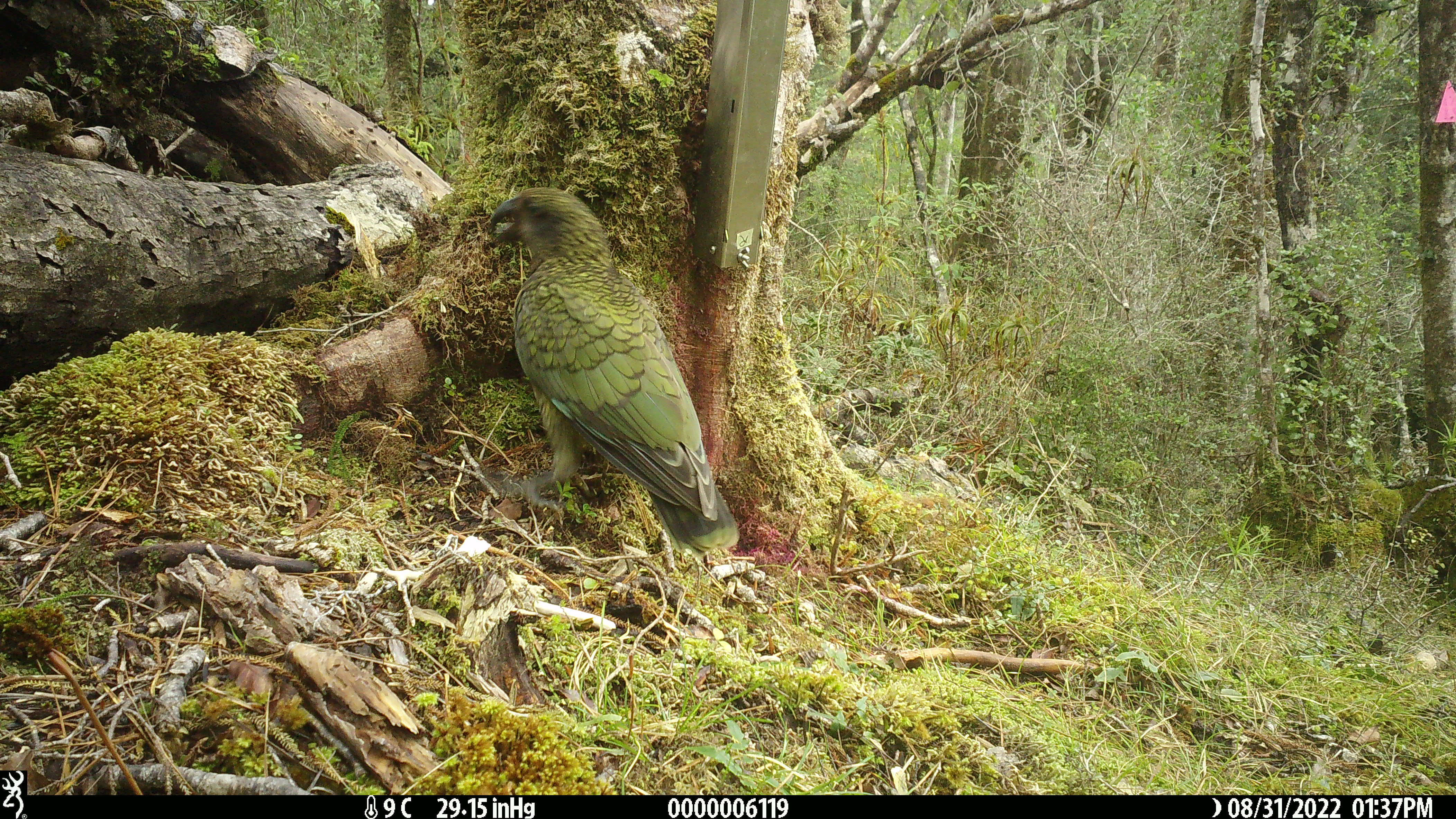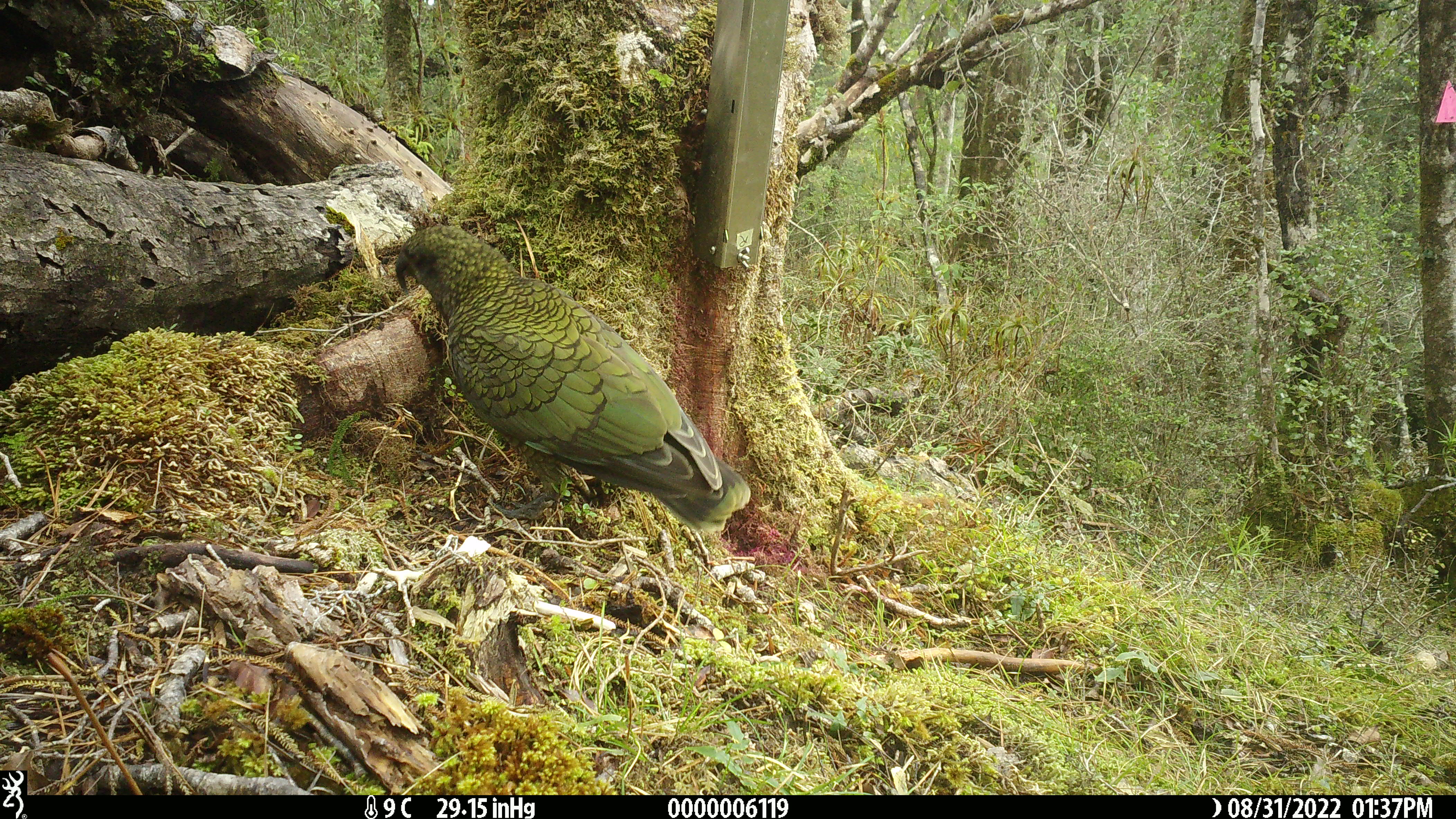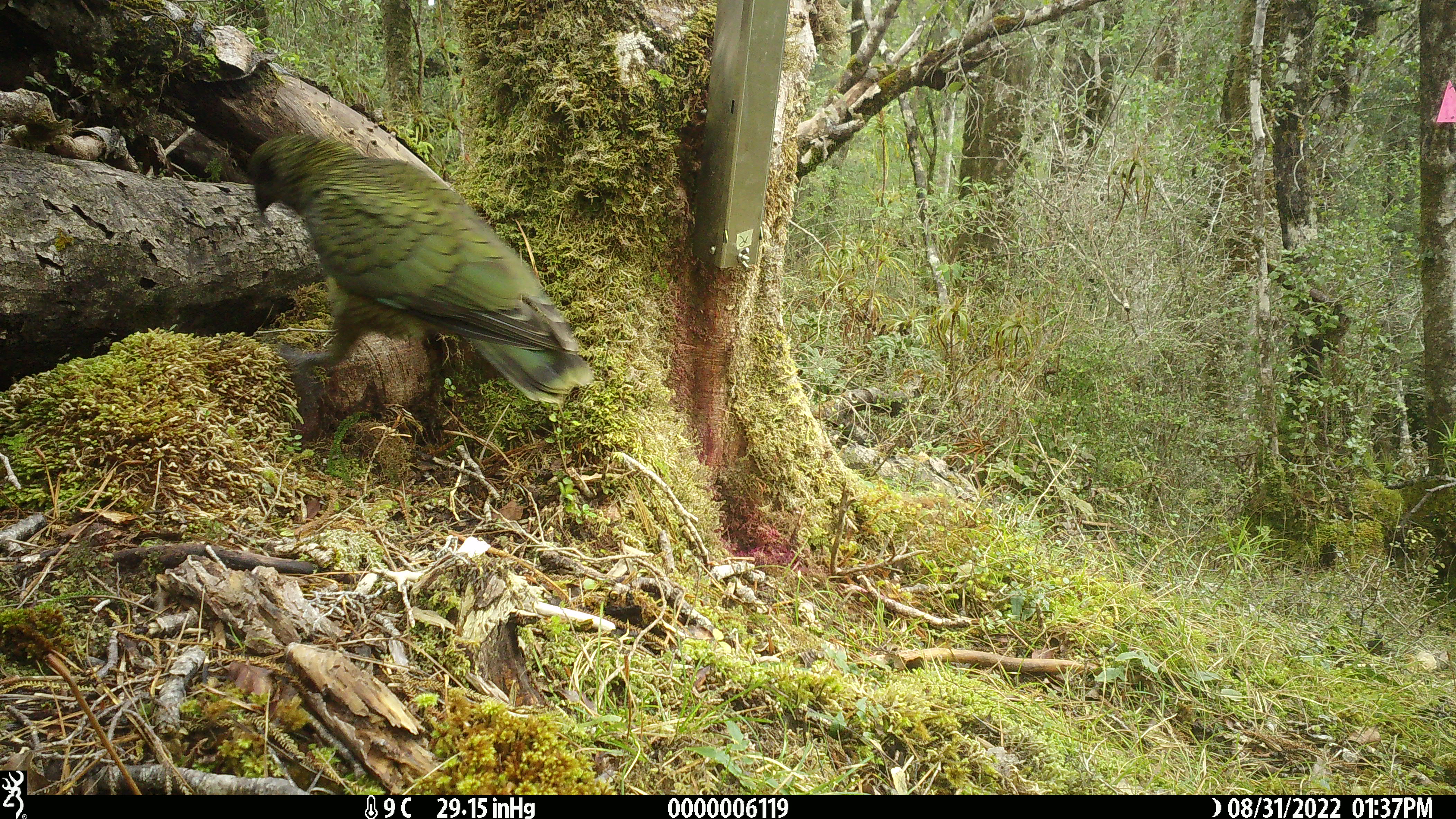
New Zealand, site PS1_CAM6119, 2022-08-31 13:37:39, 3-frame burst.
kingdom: Animalia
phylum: Chordata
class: Aves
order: Psittaciformes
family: Strigopidae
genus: Nestor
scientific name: Nestor notabilis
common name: kea